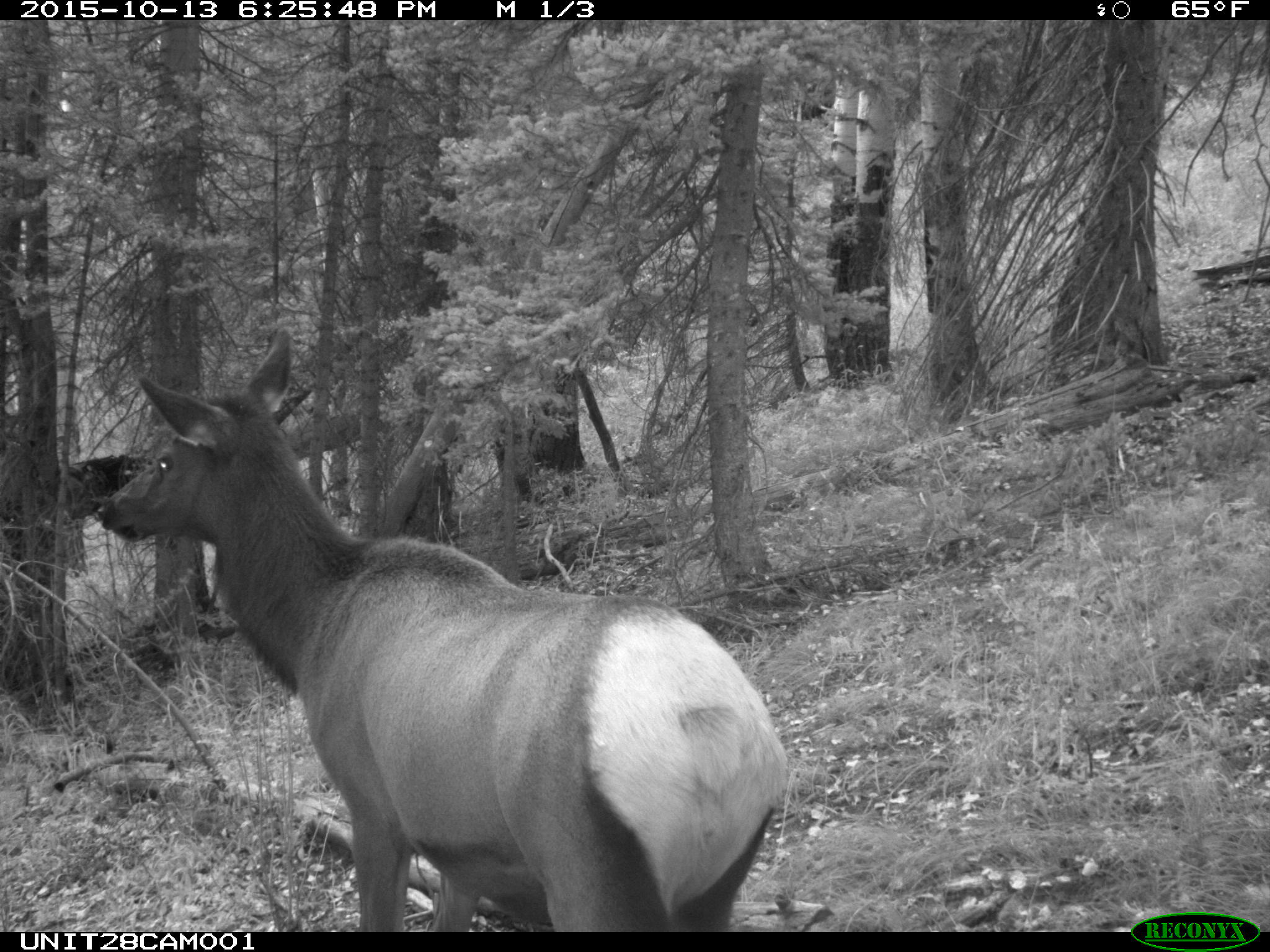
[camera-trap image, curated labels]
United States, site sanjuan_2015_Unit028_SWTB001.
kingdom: Animalia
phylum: Chordata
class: Mammalia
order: Artiodactyla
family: Cervidae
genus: Cervus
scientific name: Cervus elaphus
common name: red deer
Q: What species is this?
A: Cervus elaphus (red deer).